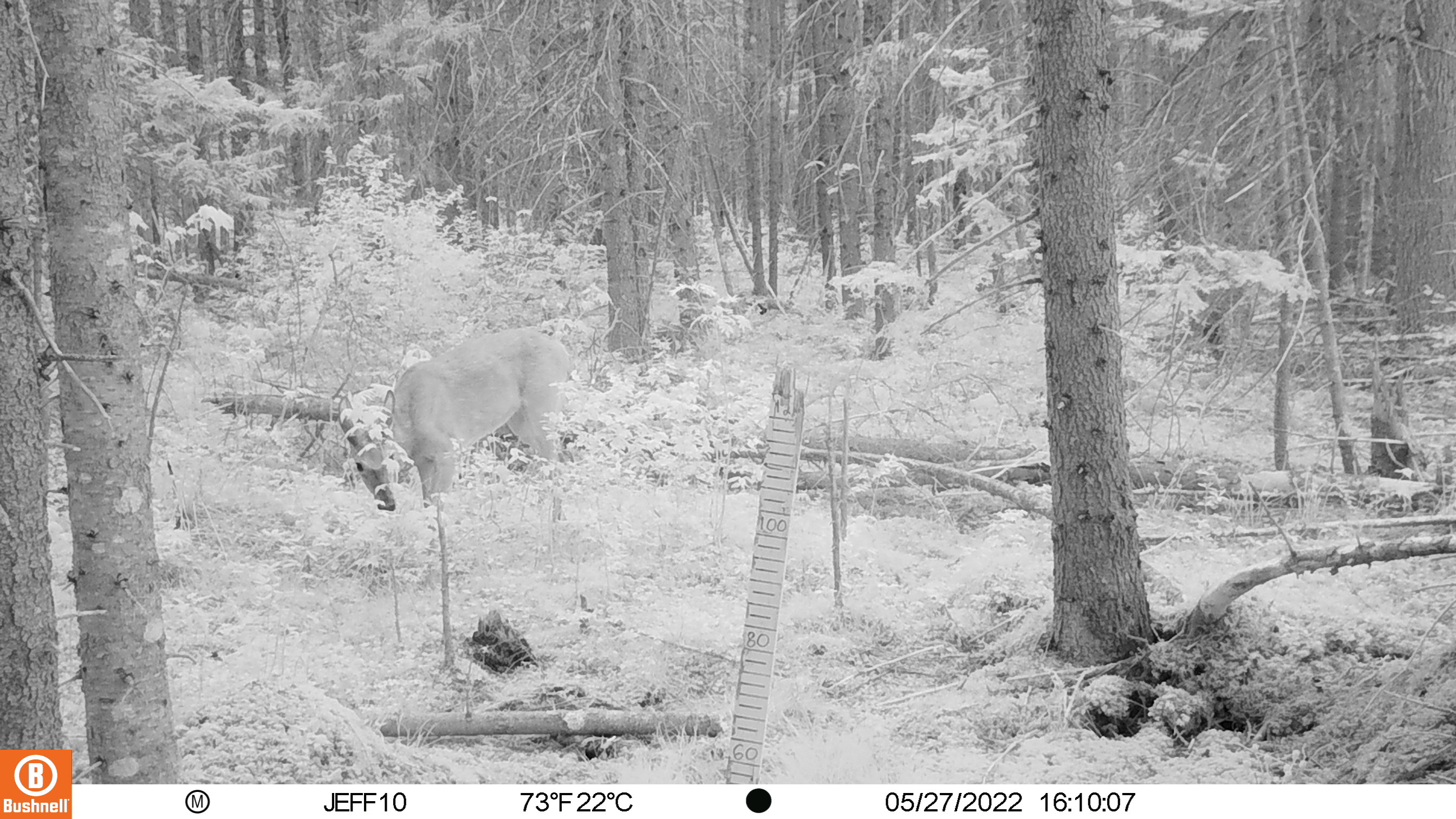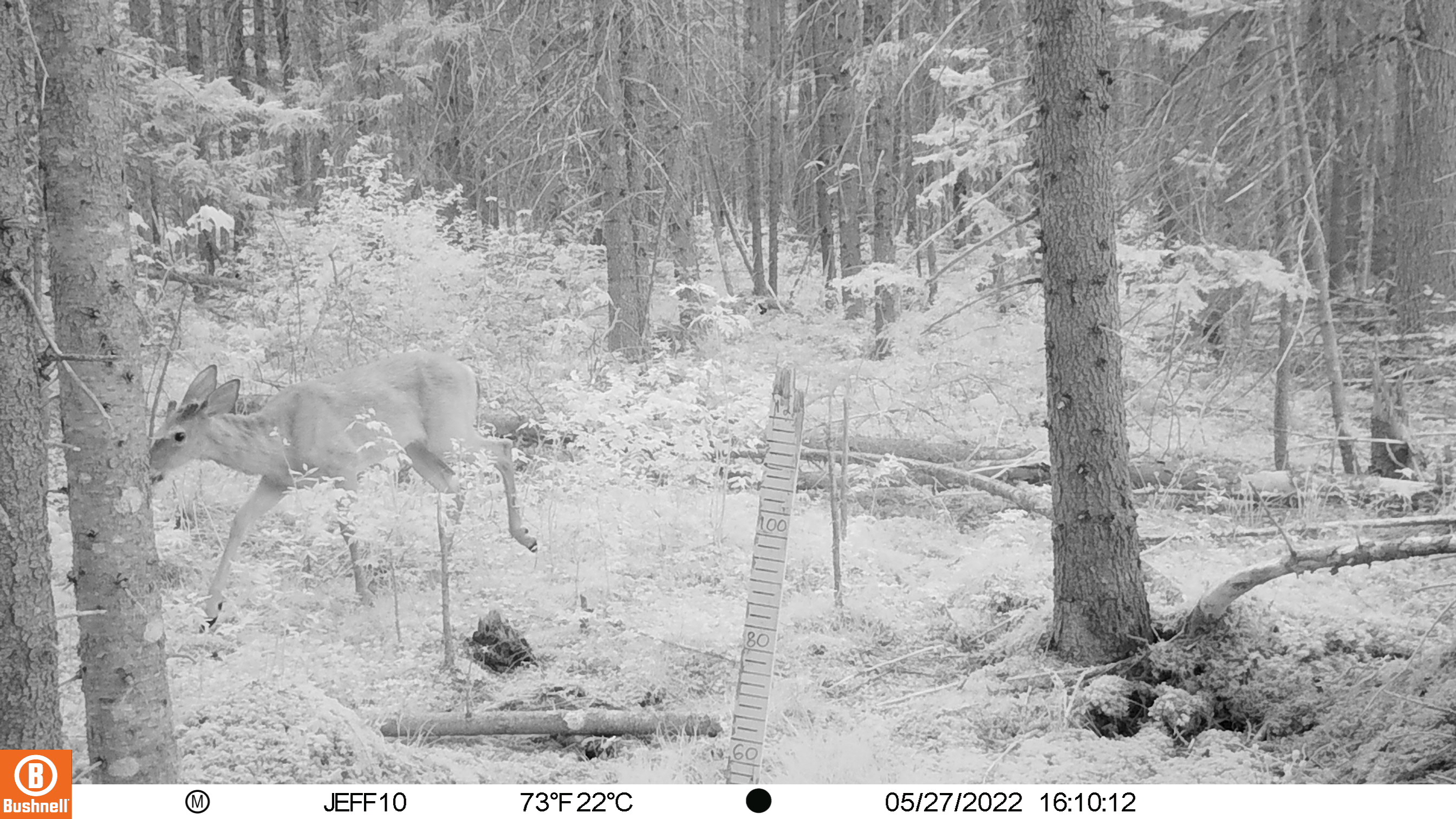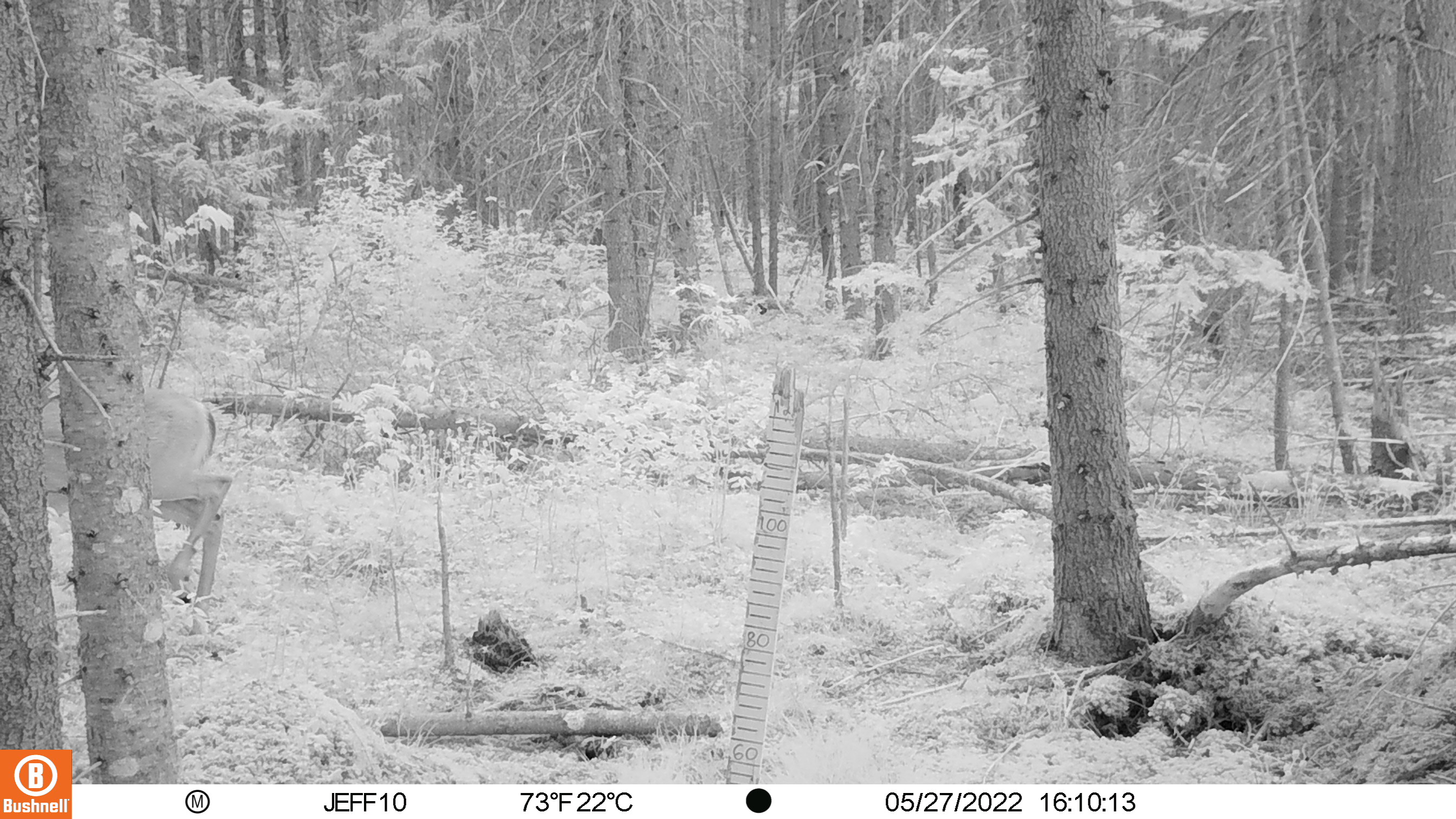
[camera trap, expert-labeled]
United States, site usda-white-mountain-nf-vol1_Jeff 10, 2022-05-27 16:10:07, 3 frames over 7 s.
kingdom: Animalia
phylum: Chordata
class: Mammalia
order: Artiodactyla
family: Cervidae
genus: Odocoileus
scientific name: Odocoileus virginianus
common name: white-tailed deer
White-tailed deer (Odocoileus virginianus).